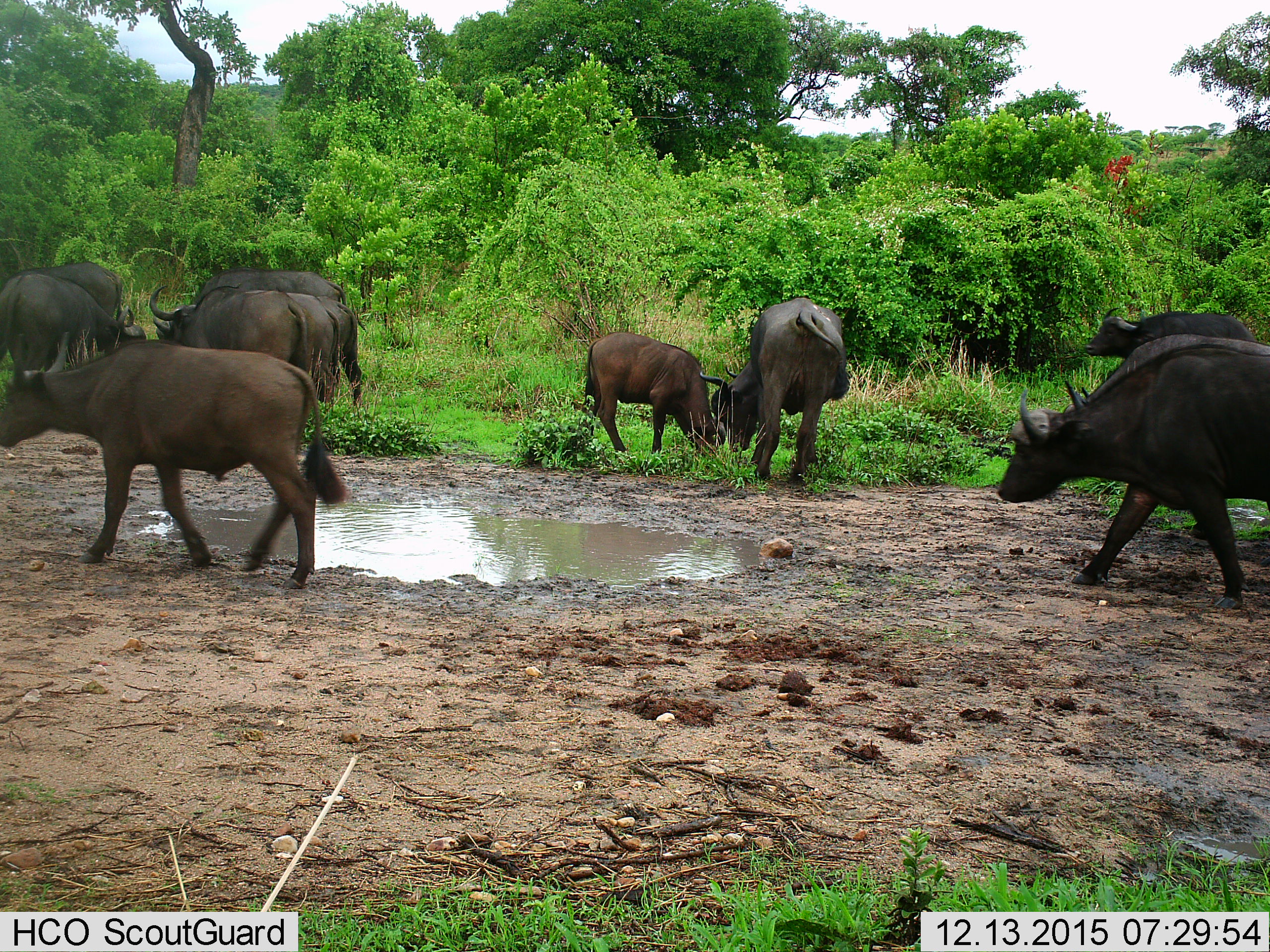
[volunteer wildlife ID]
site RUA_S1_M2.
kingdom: Animalia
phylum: Chordata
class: Mammalia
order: Artiodactyla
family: Bovidae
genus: Syncerus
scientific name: Syncerus caffer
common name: african buffalo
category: buffalo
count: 11-50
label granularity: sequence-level